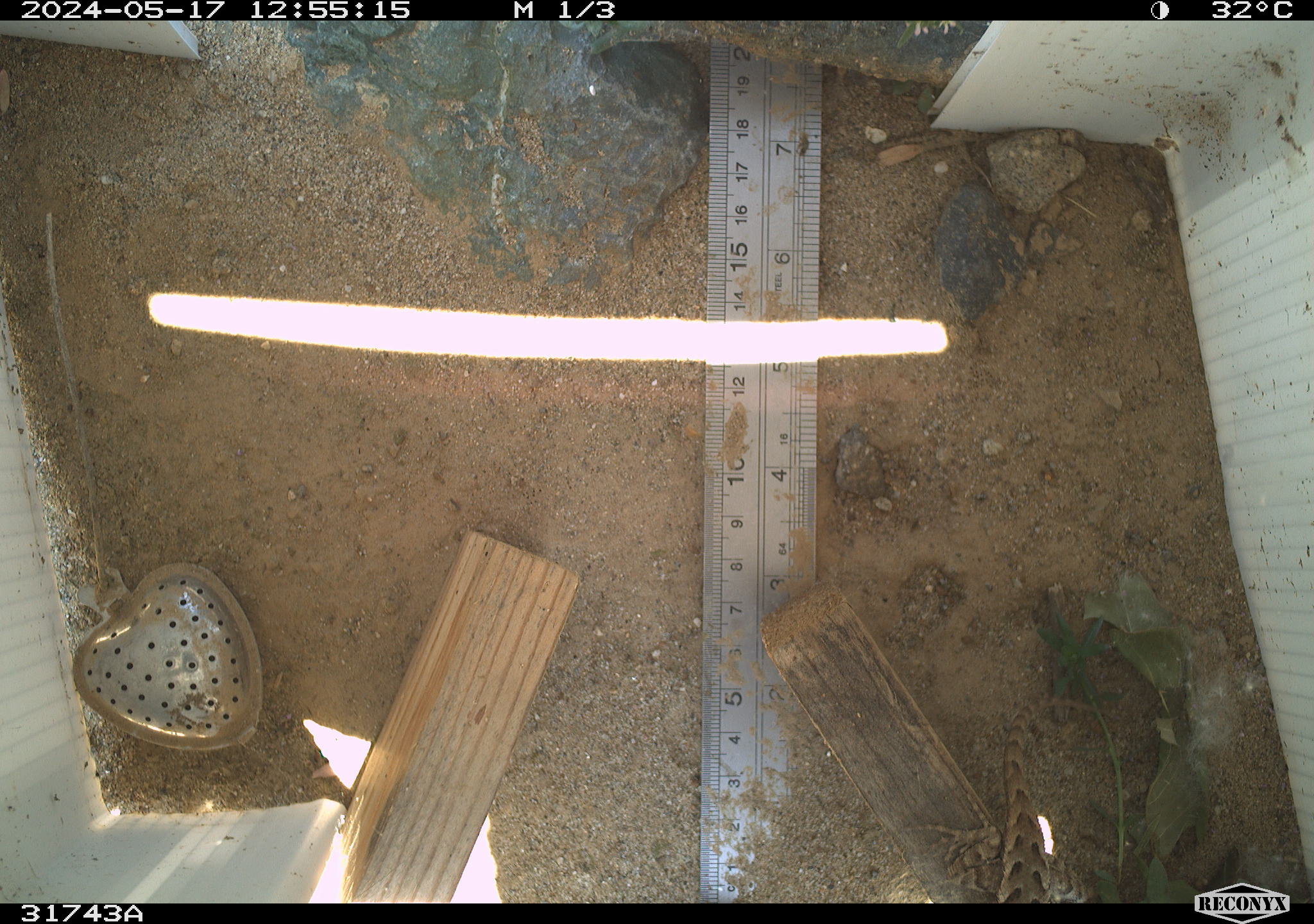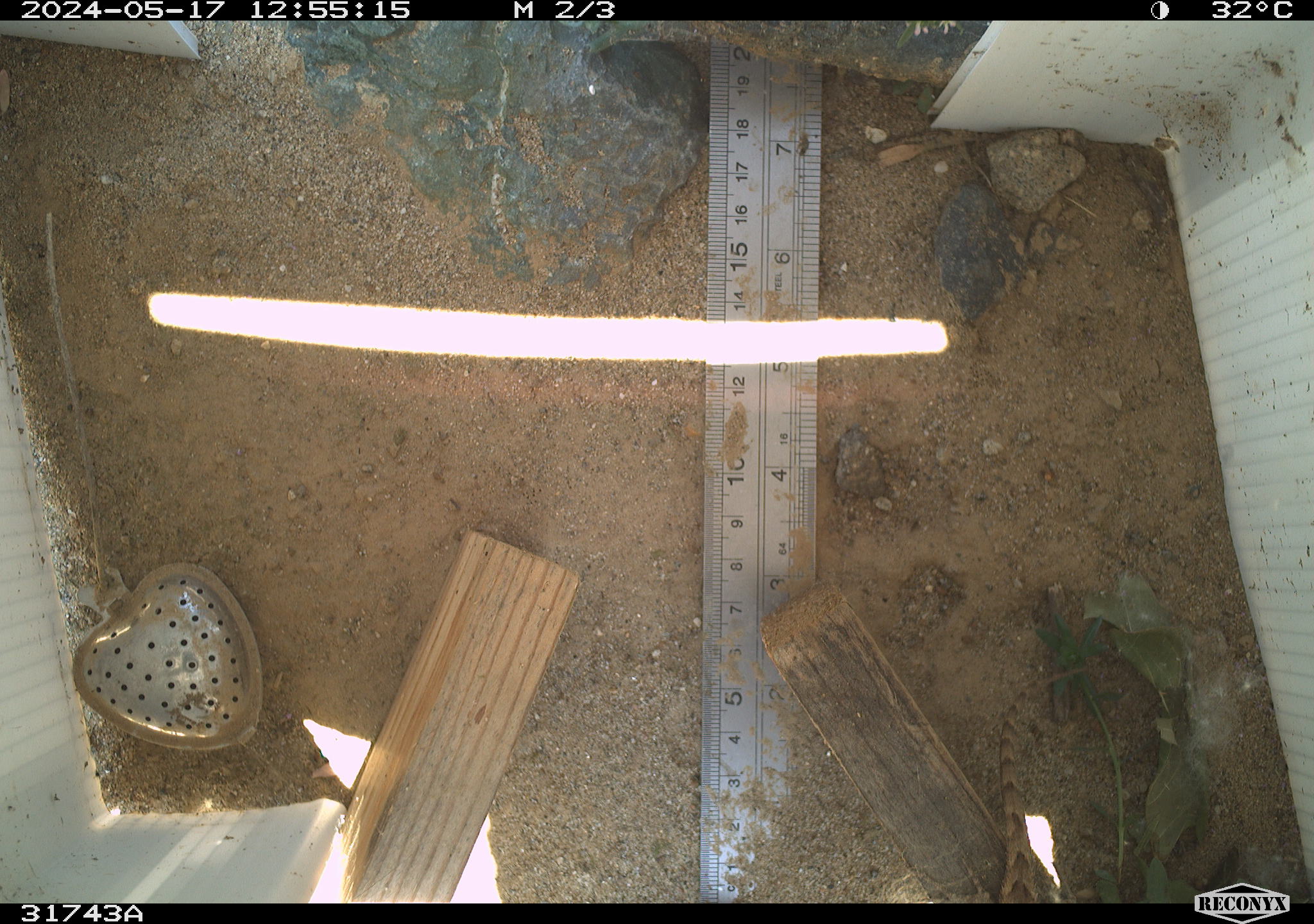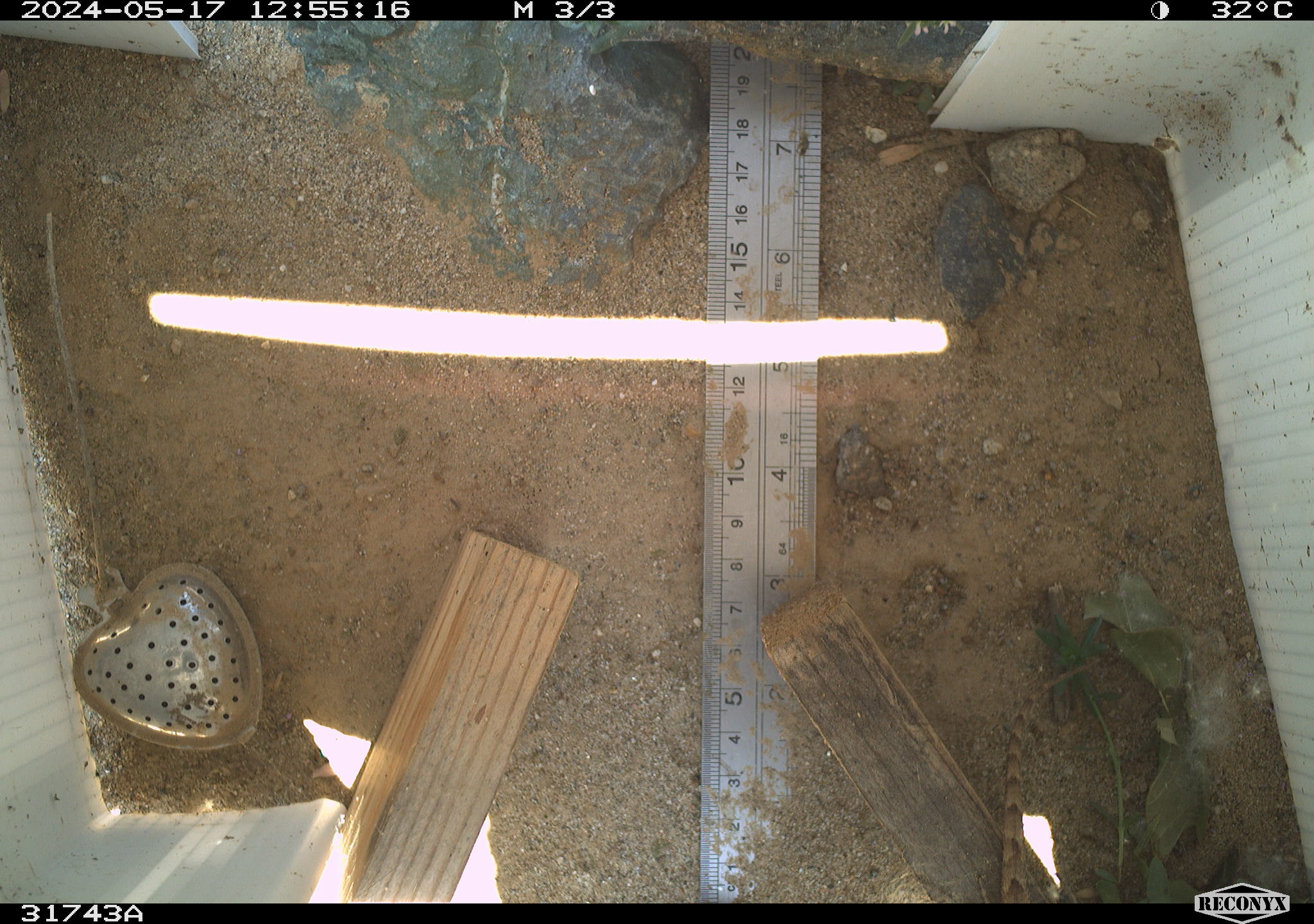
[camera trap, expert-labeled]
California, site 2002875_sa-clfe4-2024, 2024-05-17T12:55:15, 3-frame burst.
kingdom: Animalia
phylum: Chordata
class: Reptilia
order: Squamata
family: Phrynosomatidae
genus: Sceloporus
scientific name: Sceloporus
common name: spiny lizards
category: sceloporus species